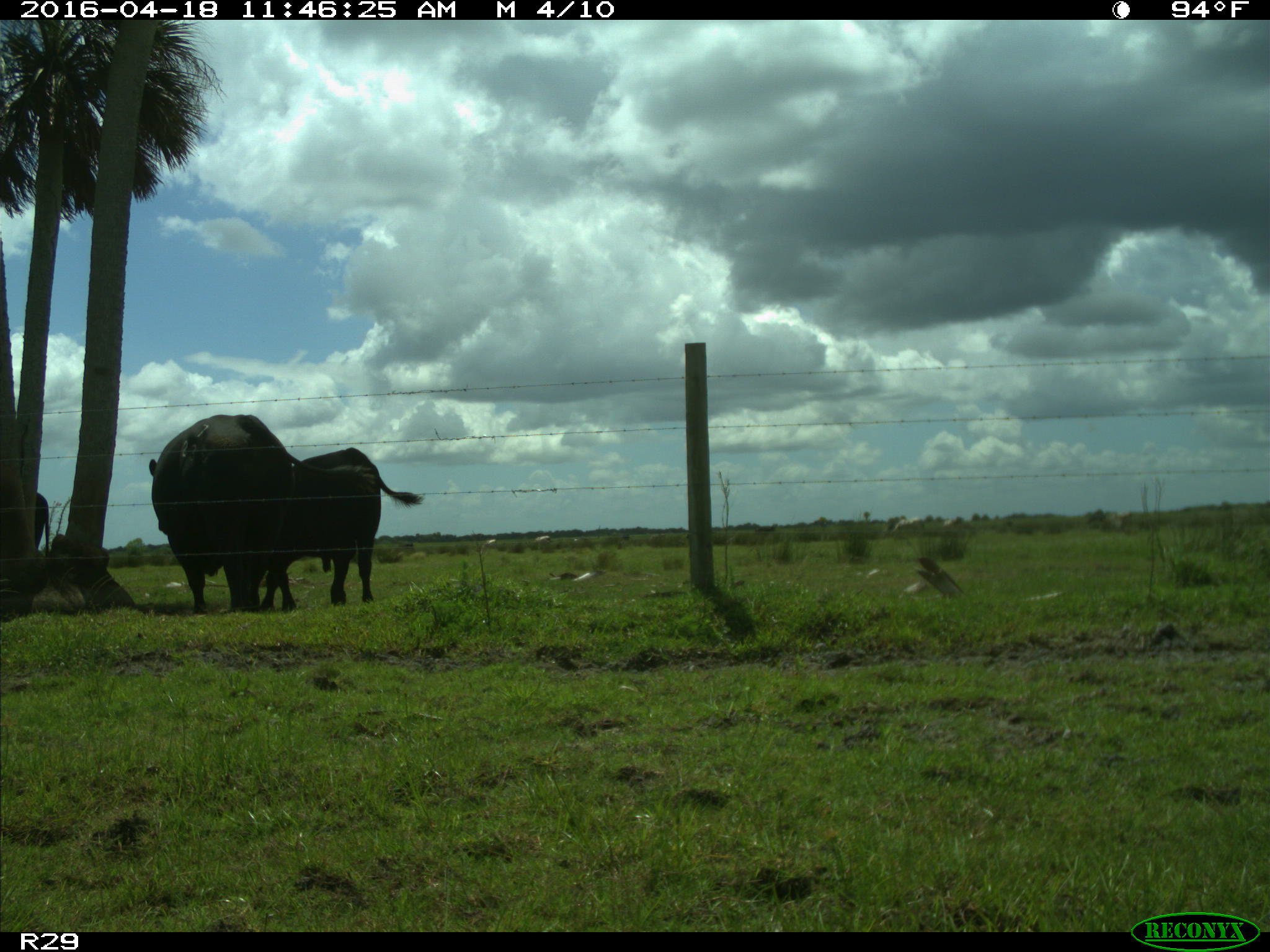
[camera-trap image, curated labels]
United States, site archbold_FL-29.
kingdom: Animalia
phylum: Chordata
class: Mammalia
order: Artiodactyla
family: Bovidae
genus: Bos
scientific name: Bos taurus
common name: domestic cow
Bos taurus (domestic cow).